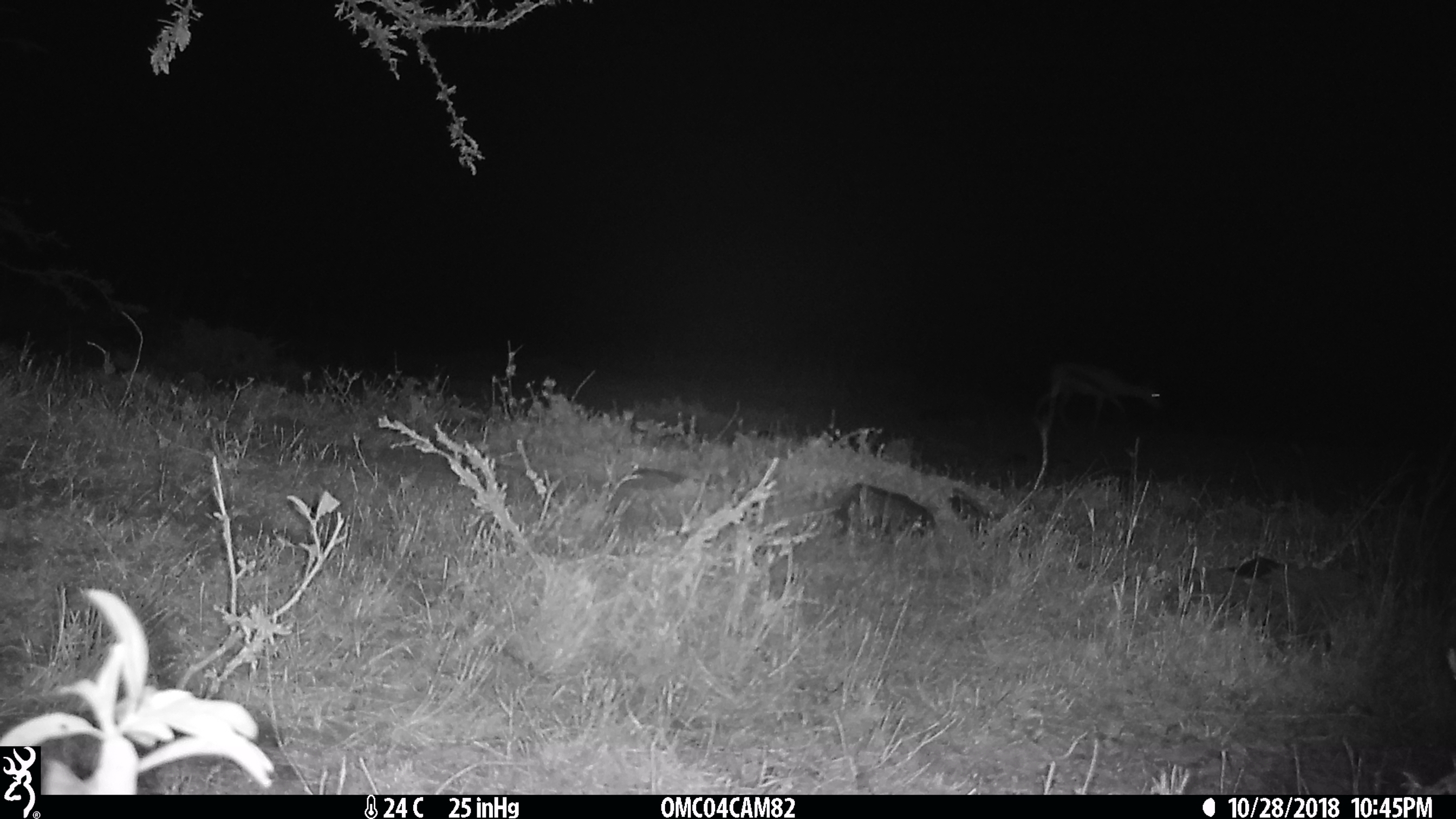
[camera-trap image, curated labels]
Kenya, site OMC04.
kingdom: Animalia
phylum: Chordata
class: Mammalia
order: Artiodactyla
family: Bovidae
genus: Eudorcas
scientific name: Eudorcas thomsonii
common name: thomon's gazelle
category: gazelle thomsons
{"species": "gazelle thomsons (thomon's gazelle) (Eudorcas thomsonii)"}